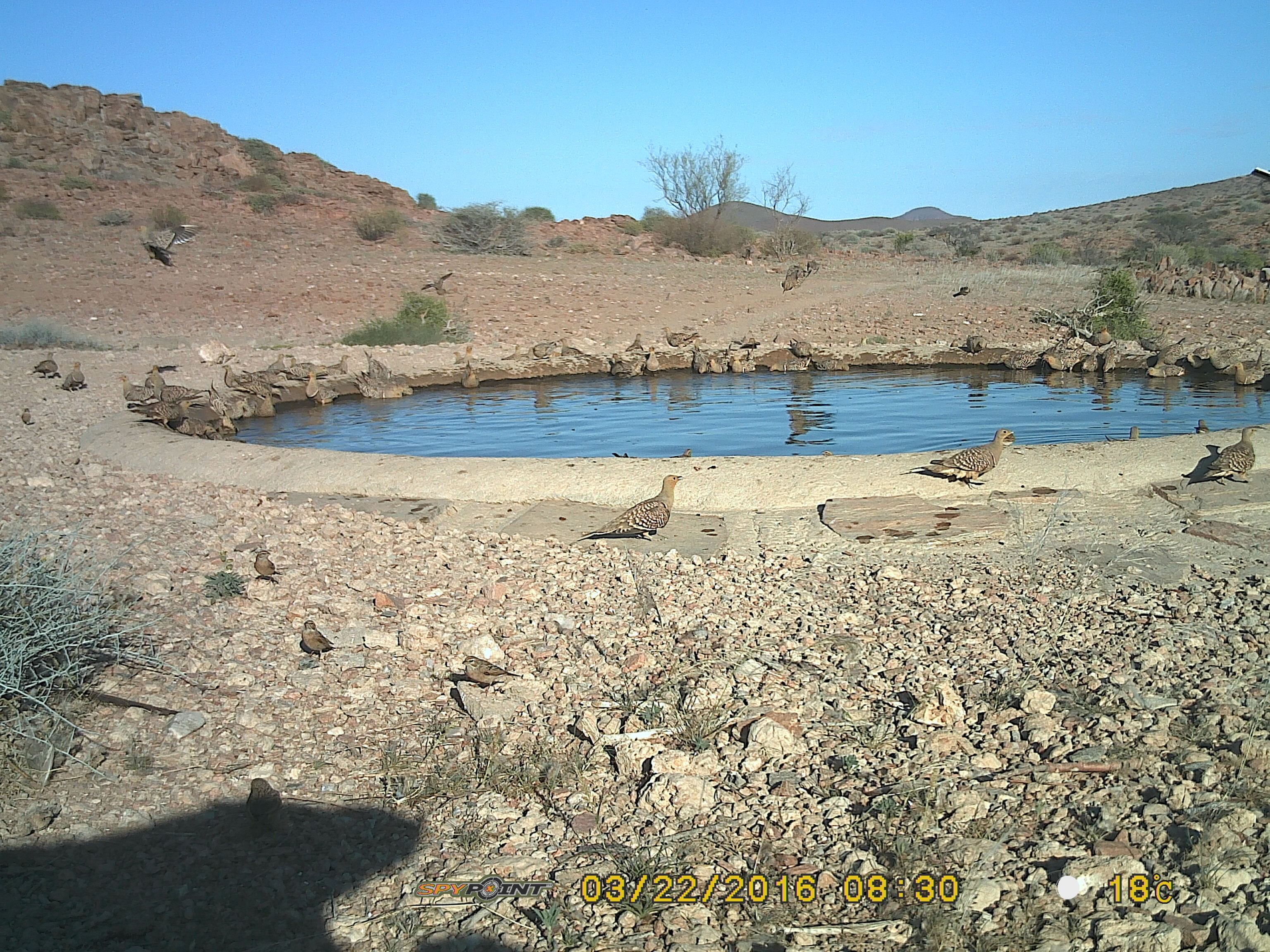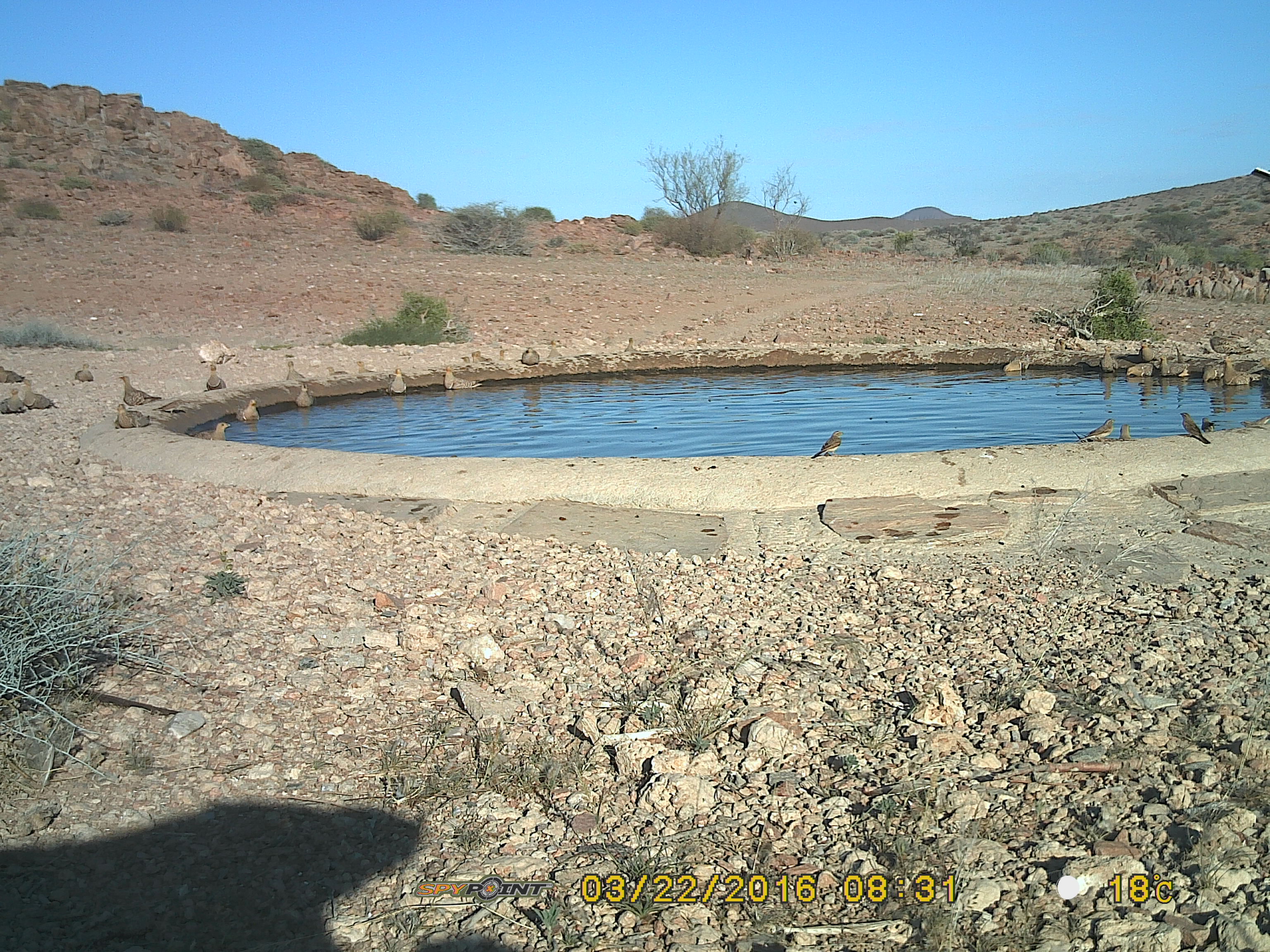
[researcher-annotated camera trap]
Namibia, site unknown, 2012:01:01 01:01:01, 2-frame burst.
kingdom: Animalia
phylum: Chordata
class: Aves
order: Pterocliformes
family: Pteroclidae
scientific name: Pteroclidae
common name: sandgrouse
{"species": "Pteroclidae (sandgrouse)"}